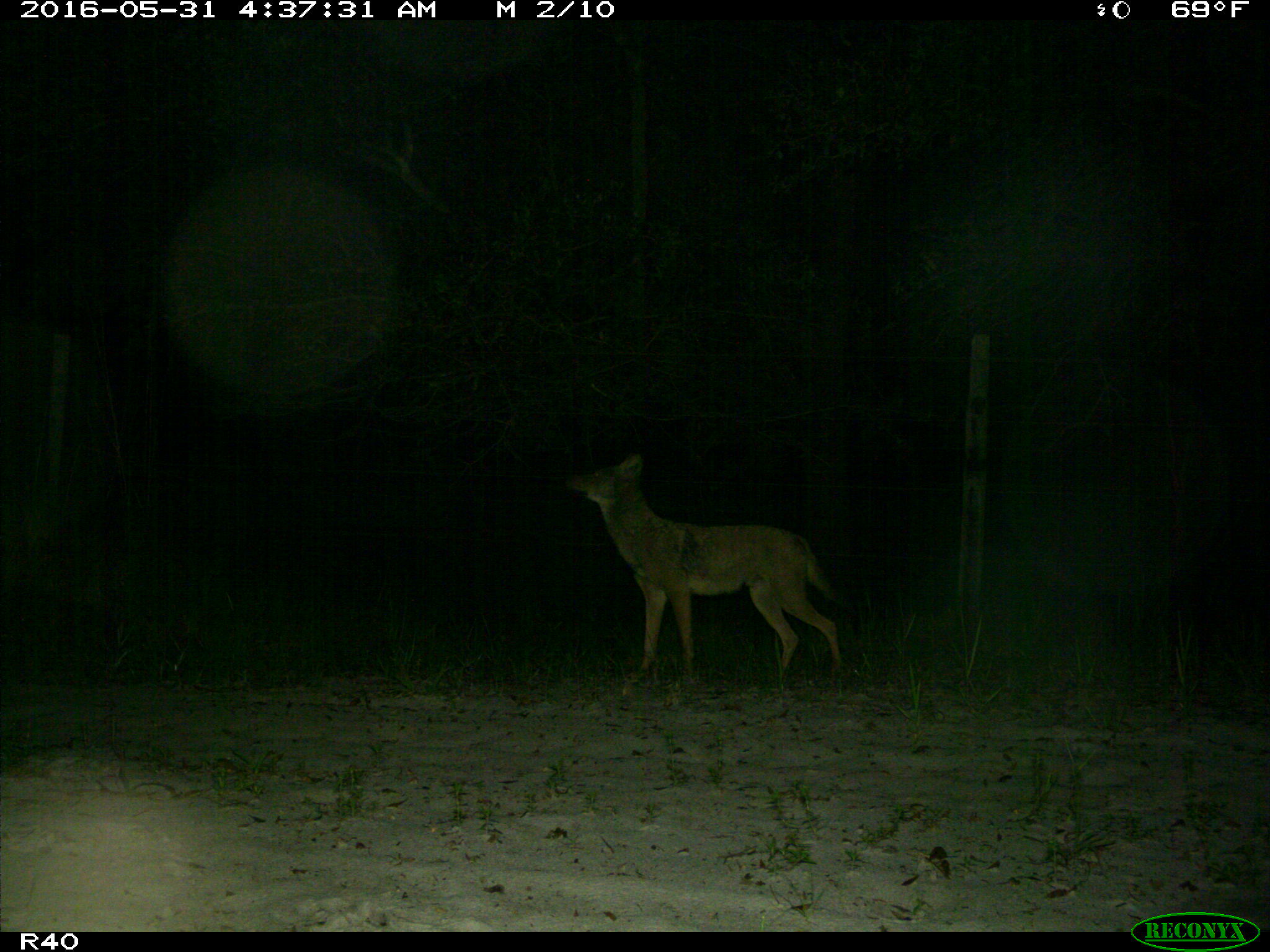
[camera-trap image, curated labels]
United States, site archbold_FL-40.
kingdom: Animalia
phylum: Chordata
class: Mammalia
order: Carnivora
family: Canidae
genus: Canis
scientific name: Canis latrans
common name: coyote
Canis latrans (coyote).